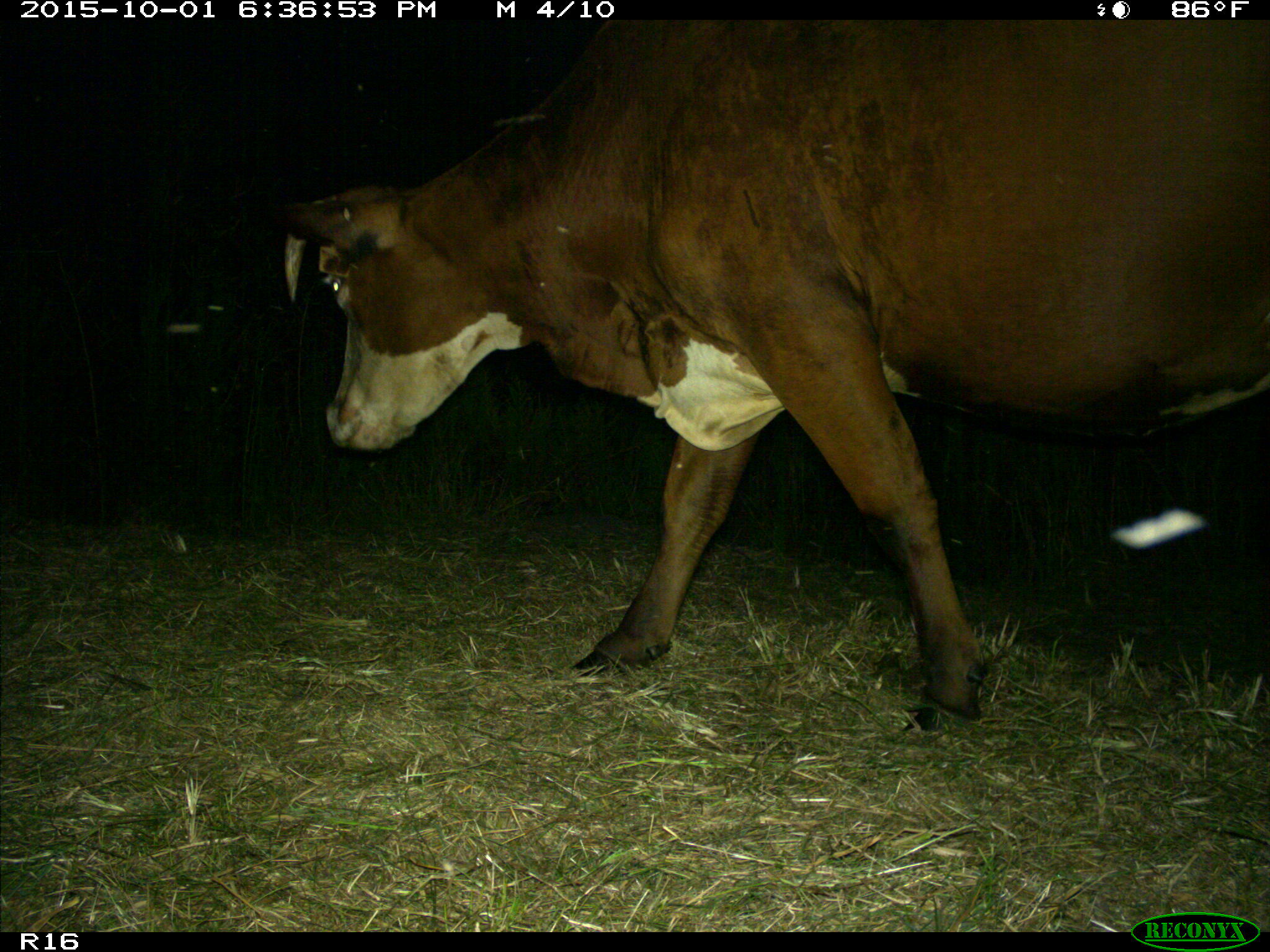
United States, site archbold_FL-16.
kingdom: Animalia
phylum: Chordata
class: Mammalia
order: Artiodactyla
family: Bovidae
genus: Bos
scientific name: Bos taurus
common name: domestic cow